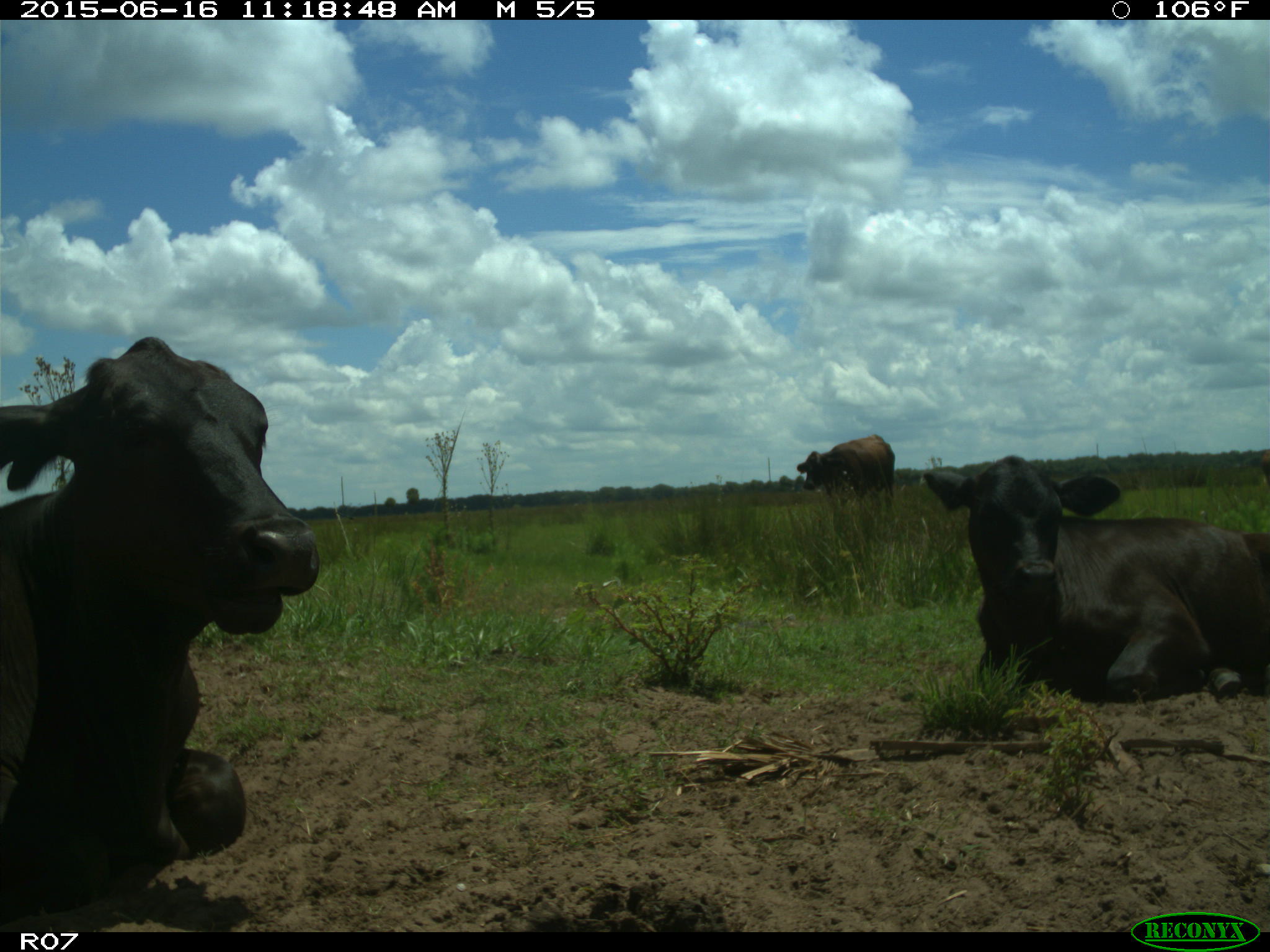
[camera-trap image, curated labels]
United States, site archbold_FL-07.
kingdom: Animalia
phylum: Chordata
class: Mammalia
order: Artiodactyla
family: Bovidae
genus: Bos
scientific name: Bos taurus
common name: domestic cow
Bos taurus (domestic cow).